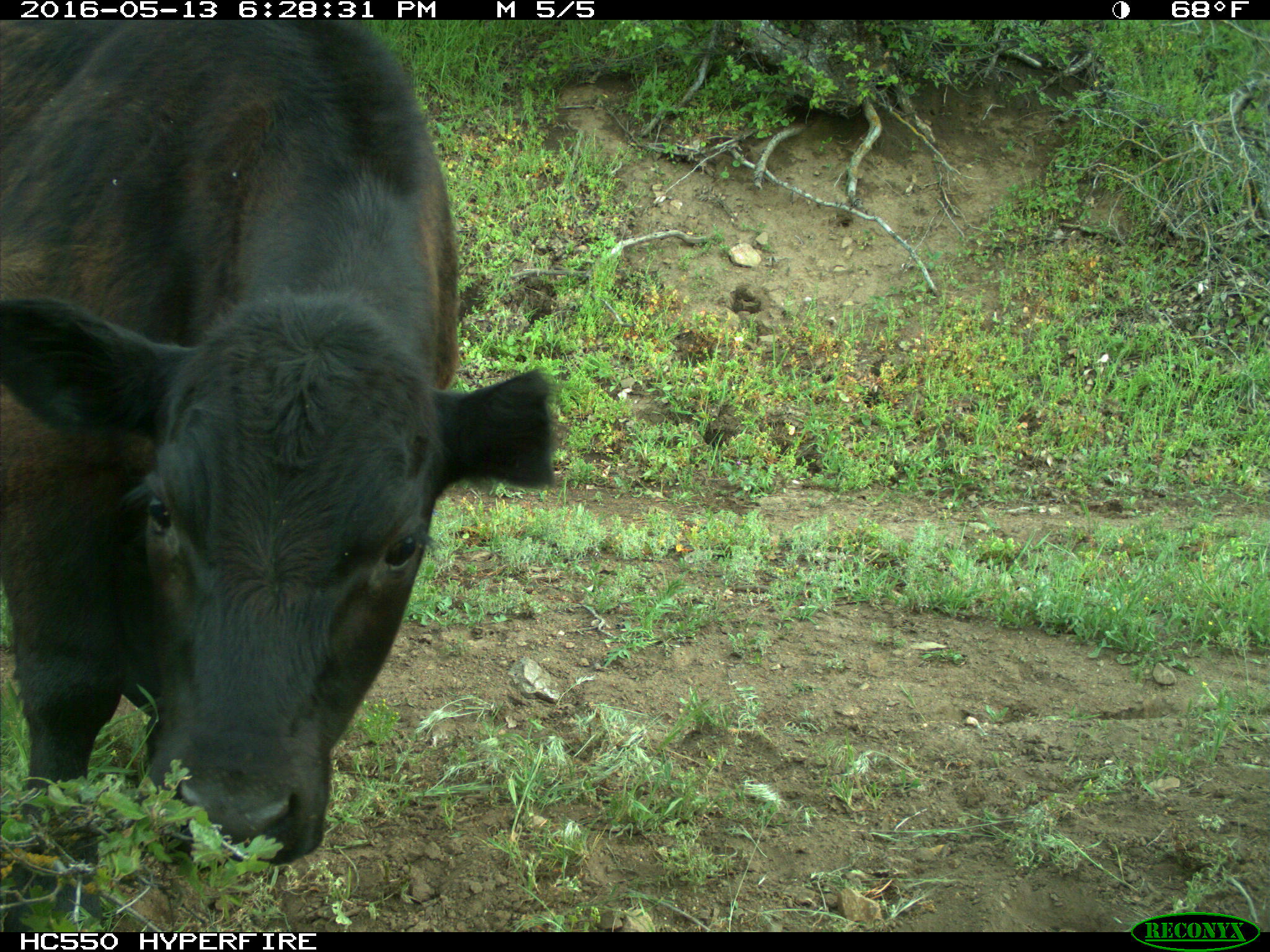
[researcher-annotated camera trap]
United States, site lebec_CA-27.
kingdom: Animalia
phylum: Chordata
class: Mammalia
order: Artiodactyla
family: Bovidae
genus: Bos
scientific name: Bos taurus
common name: domestic cow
Bos taurus (domestic cow).